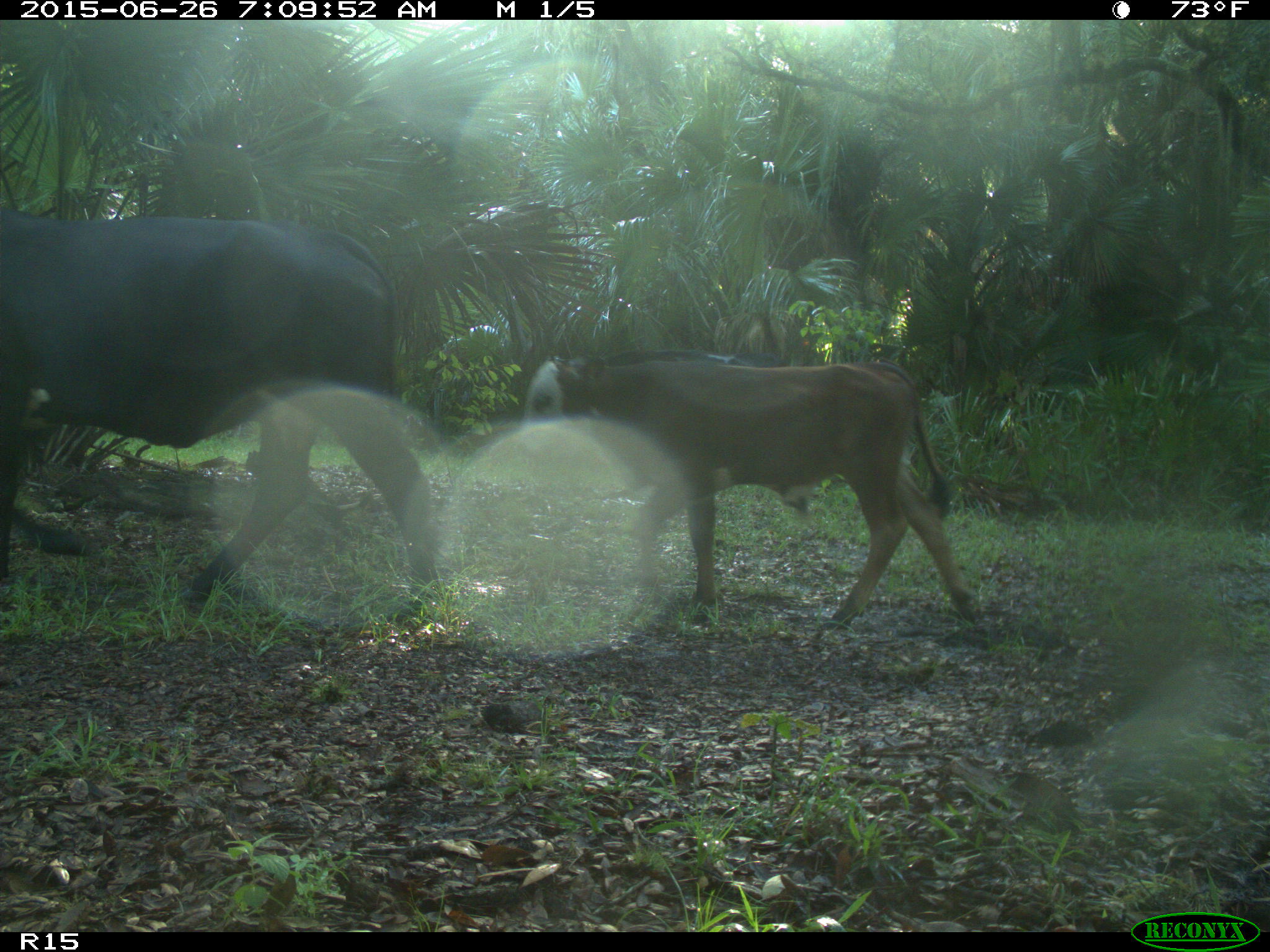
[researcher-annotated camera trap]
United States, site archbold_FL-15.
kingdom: Animalia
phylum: Chordata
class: Mammalia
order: Artiodactyla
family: Bovidae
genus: Bos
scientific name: Bos taurus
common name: domestic cow